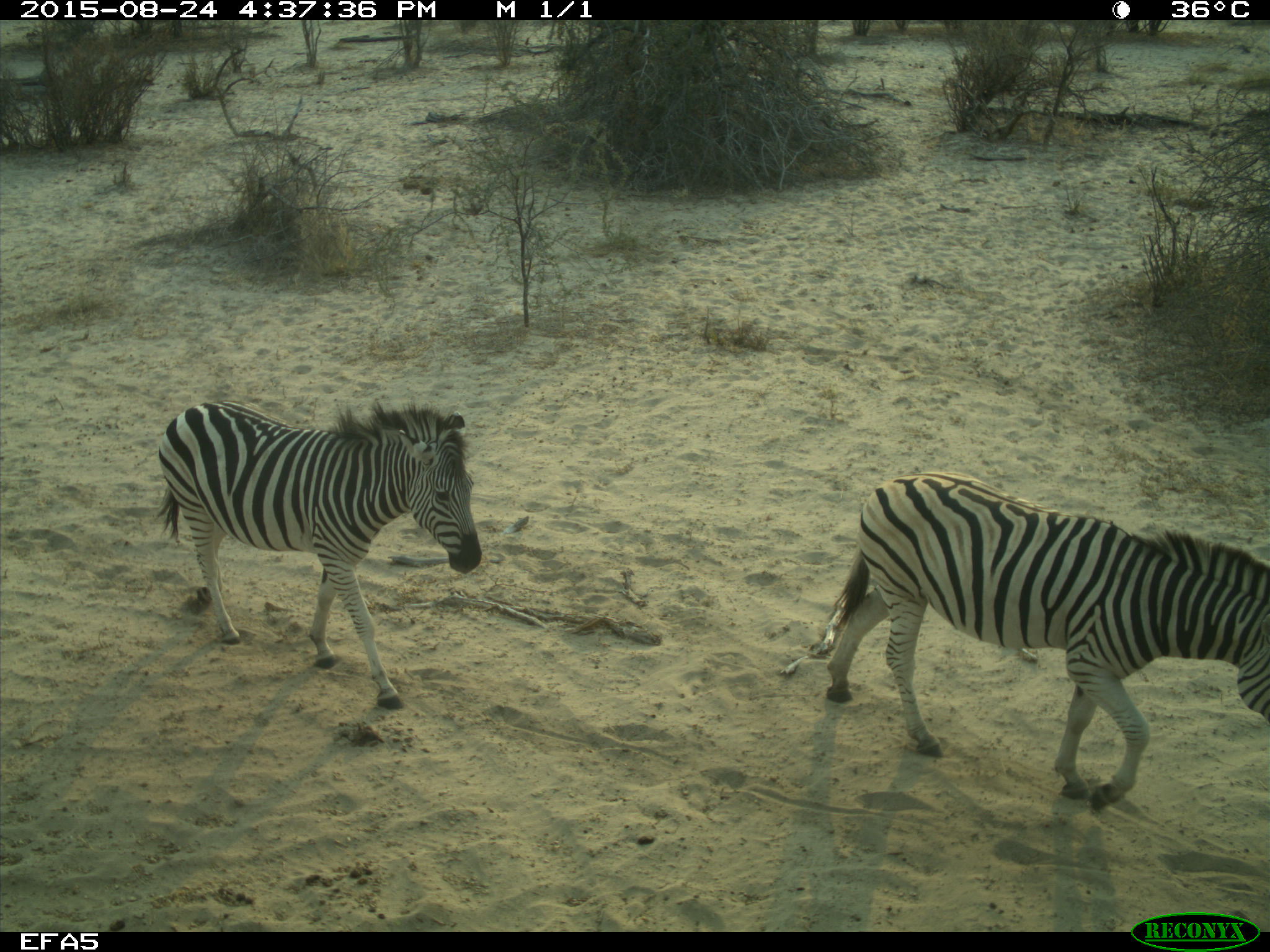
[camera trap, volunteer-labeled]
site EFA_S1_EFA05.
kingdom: Animalia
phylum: Chordata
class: Mammalia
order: Perissodactyla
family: Equidae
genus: Equus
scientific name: Equus quagga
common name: plains zebra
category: zebraplains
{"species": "zebraplains (plains zebra) (Equus quagga)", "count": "2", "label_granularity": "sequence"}